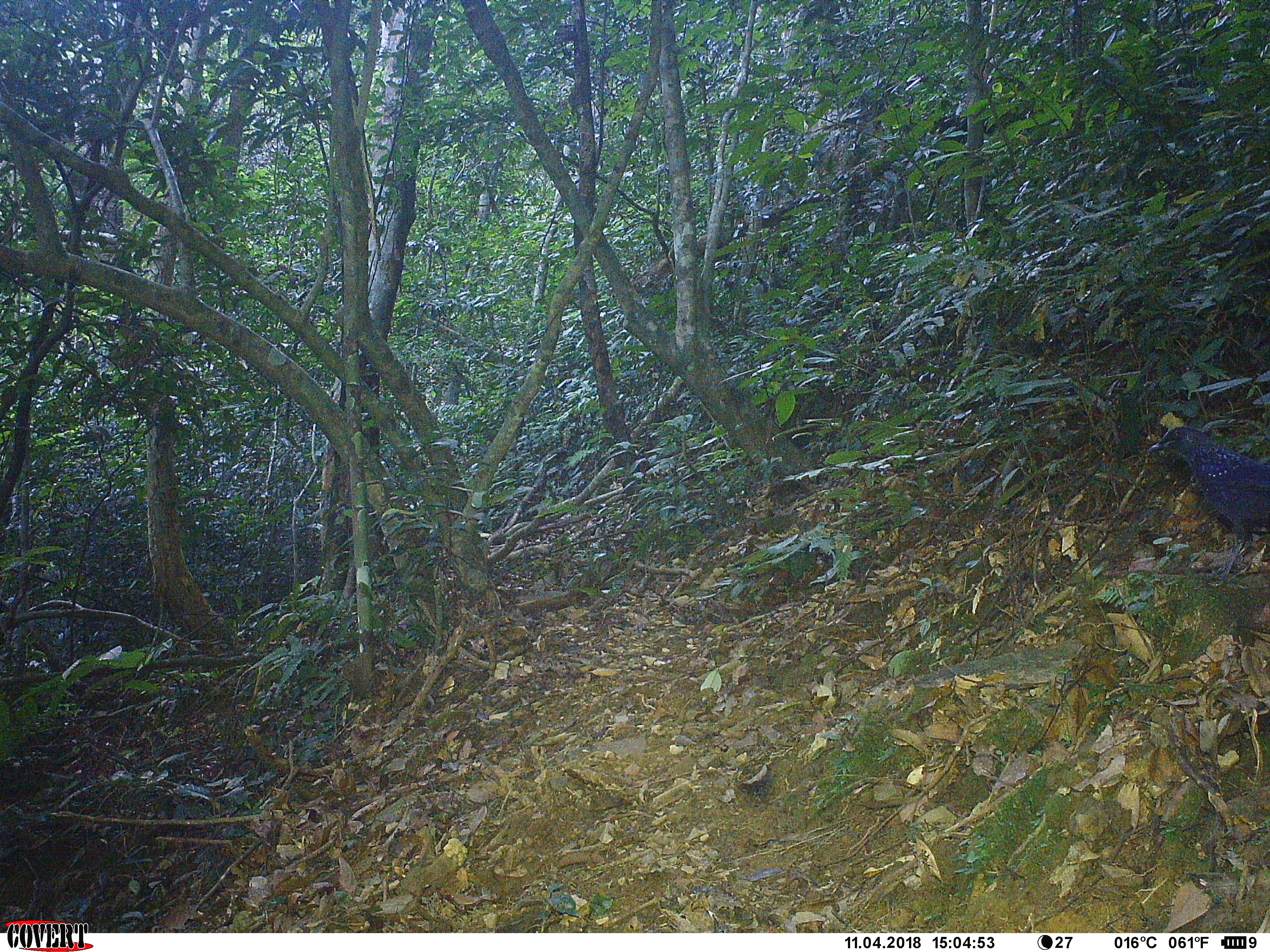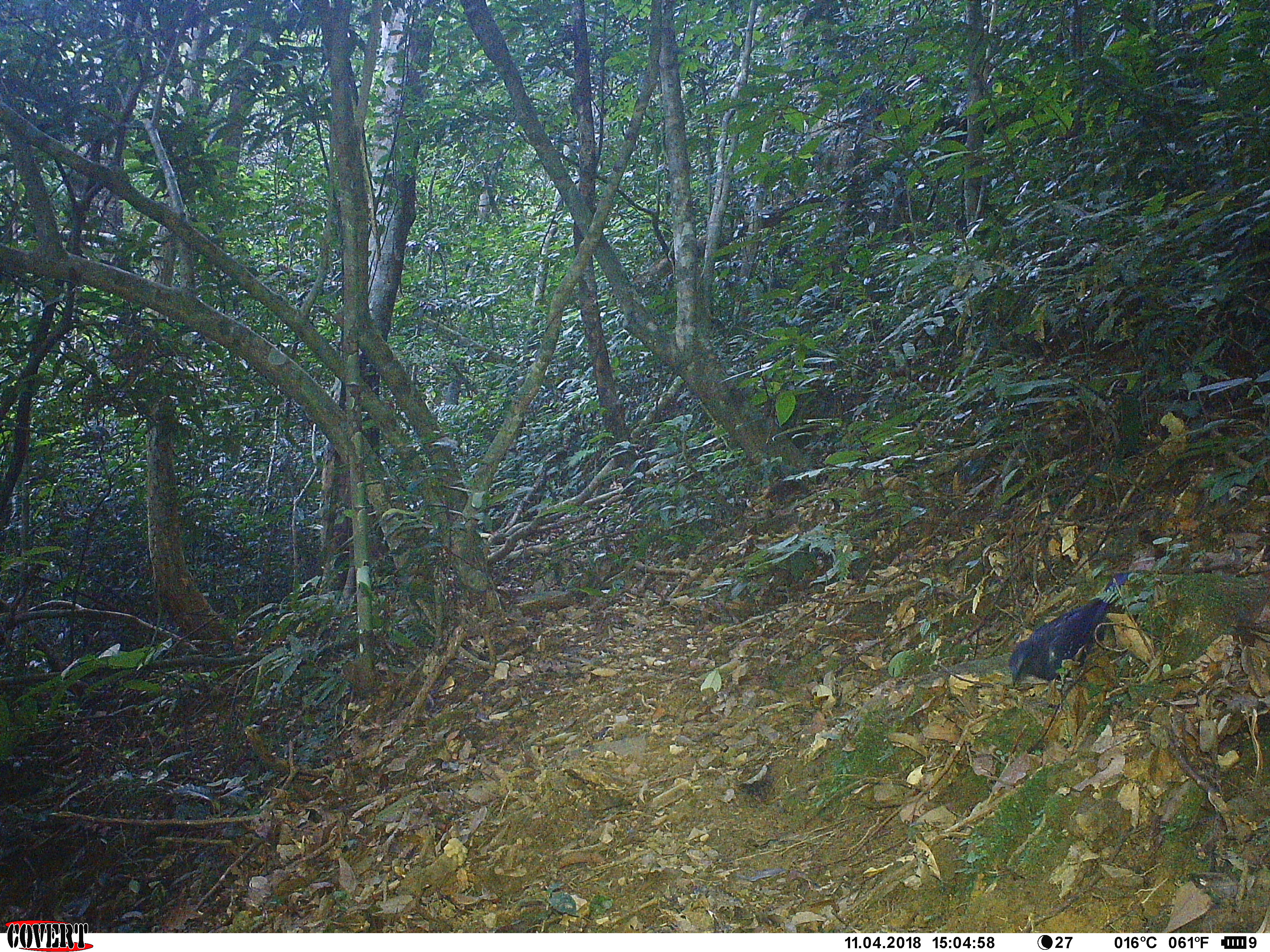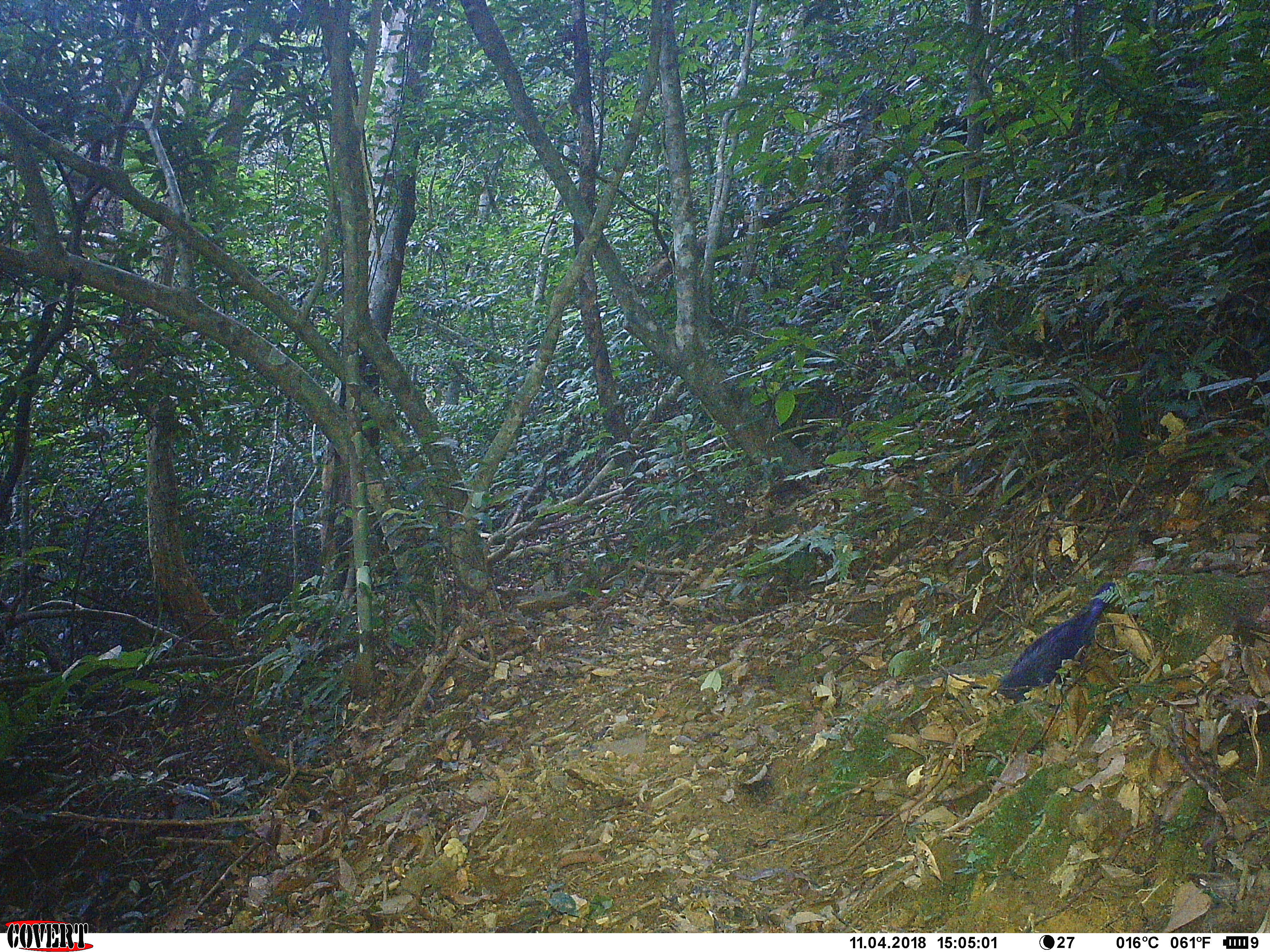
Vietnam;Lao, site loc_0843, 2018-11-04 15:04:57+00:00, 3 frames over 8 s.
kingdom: Animalia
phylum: Chordata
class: Aves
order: Passeriformes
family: Muscicapidae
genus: Myophonus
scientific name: Myophonus caeruleus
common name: blue whistling thrush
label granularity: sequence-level